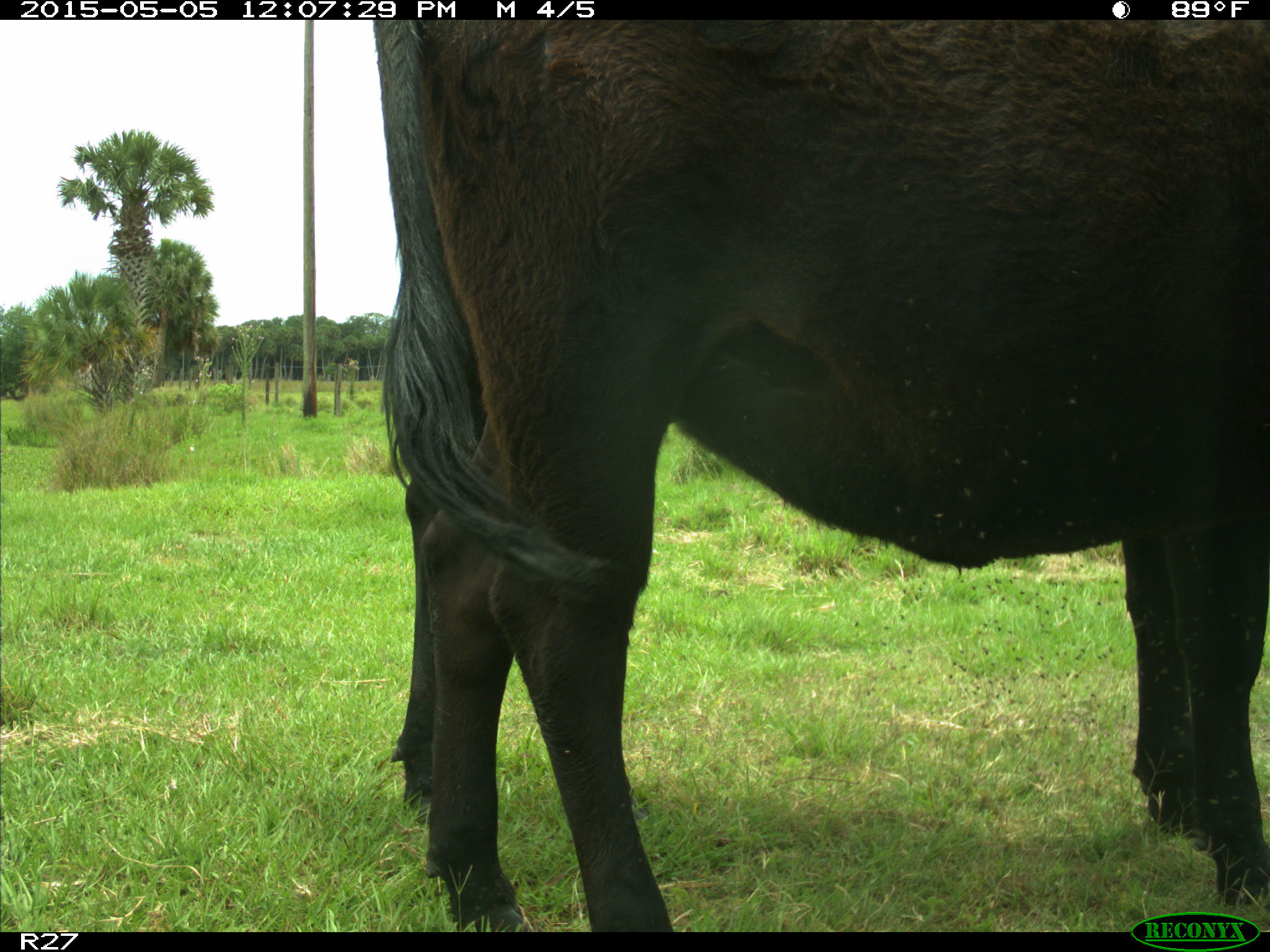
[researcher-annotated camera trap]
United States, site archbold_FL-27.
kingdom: Animalia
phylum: Chordata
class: Mammalia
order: Artiodactyla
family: Bovidae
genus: Bos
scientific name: Bos taurus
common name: domestic cow